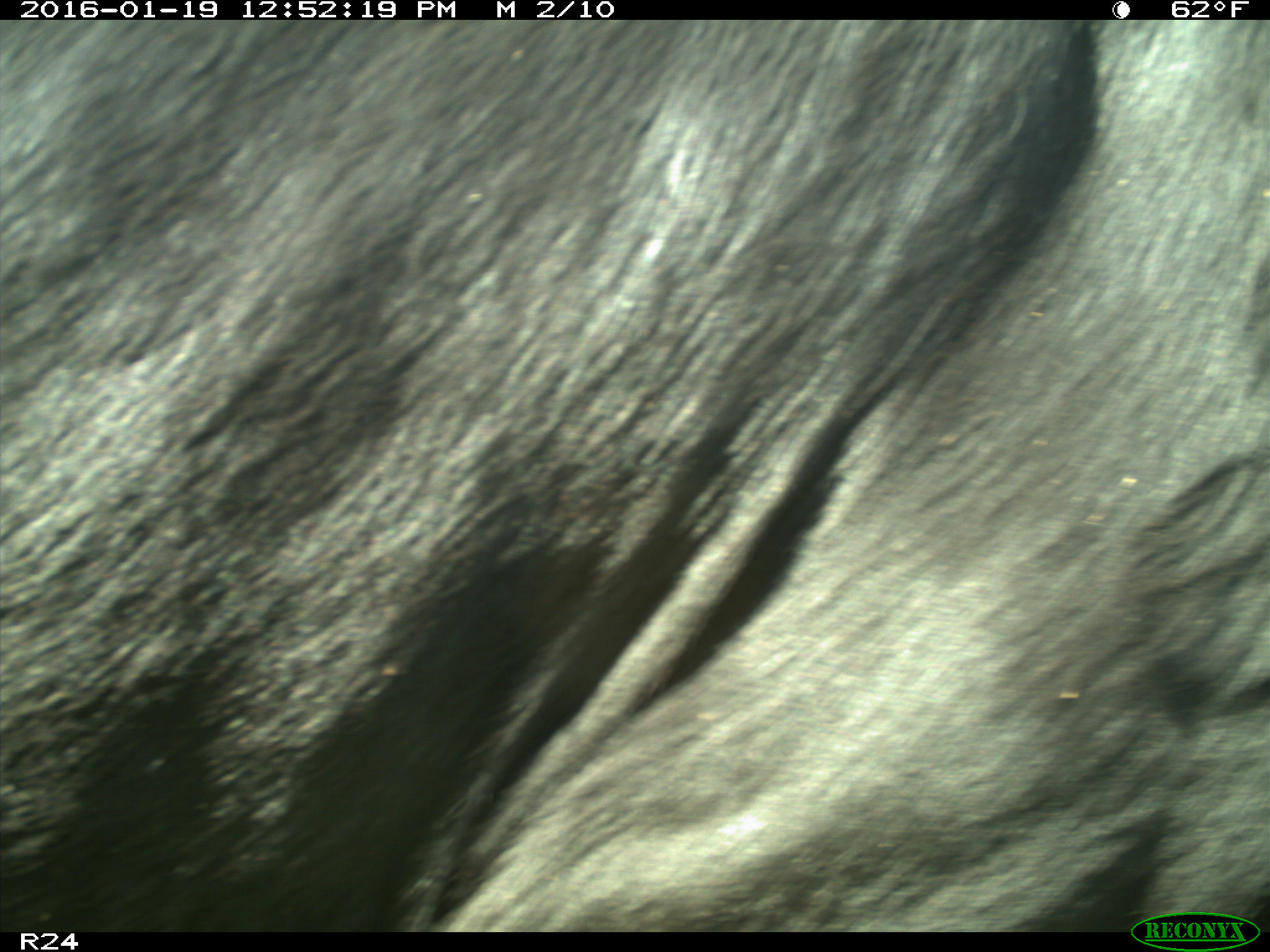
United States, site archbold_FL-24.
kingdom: Animalia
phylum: Chordata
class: Mammalia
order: Artiodactyla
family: Bovidae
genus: Bos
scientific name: Bos taurus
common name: domestic cow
Bos taurus (domestic cow).